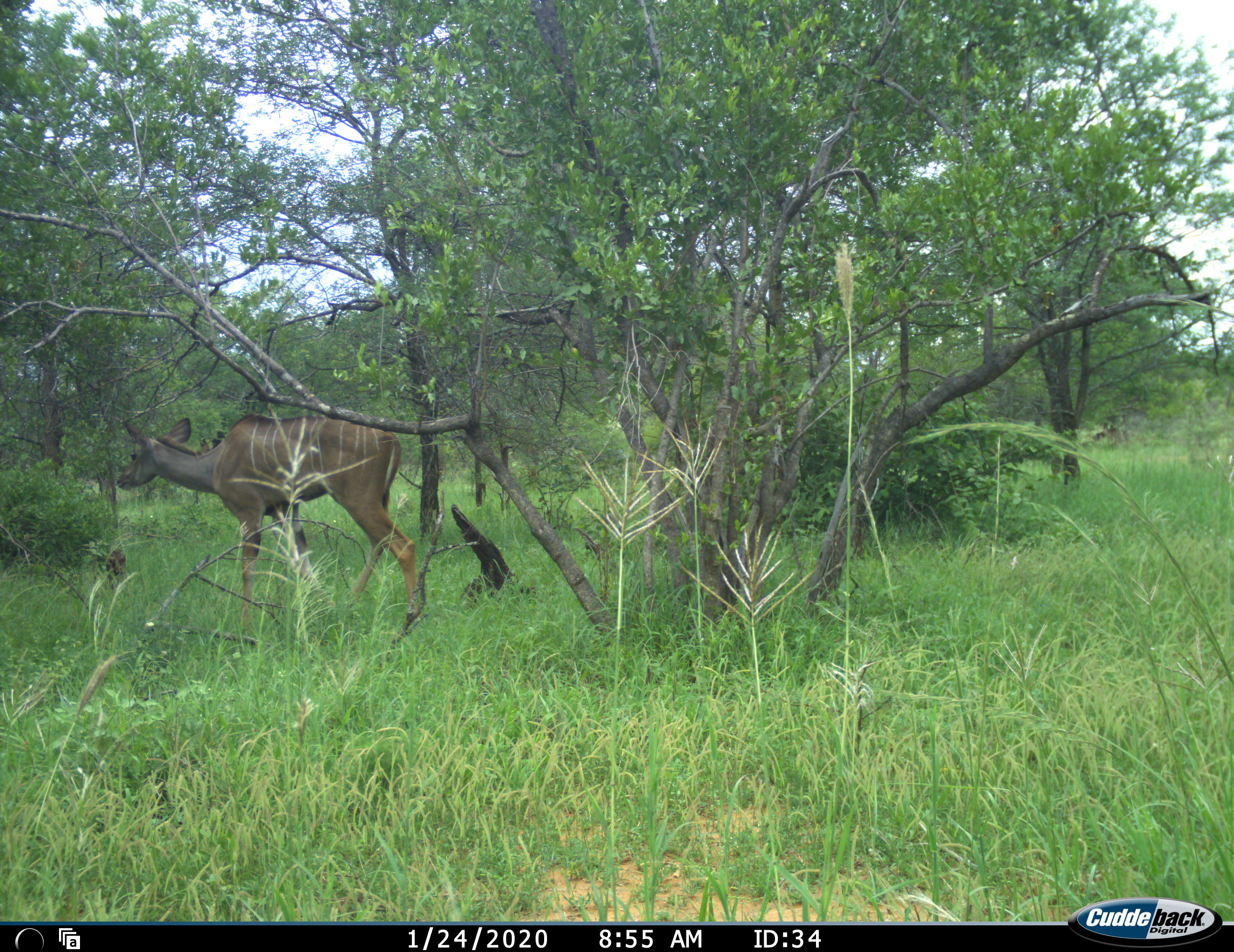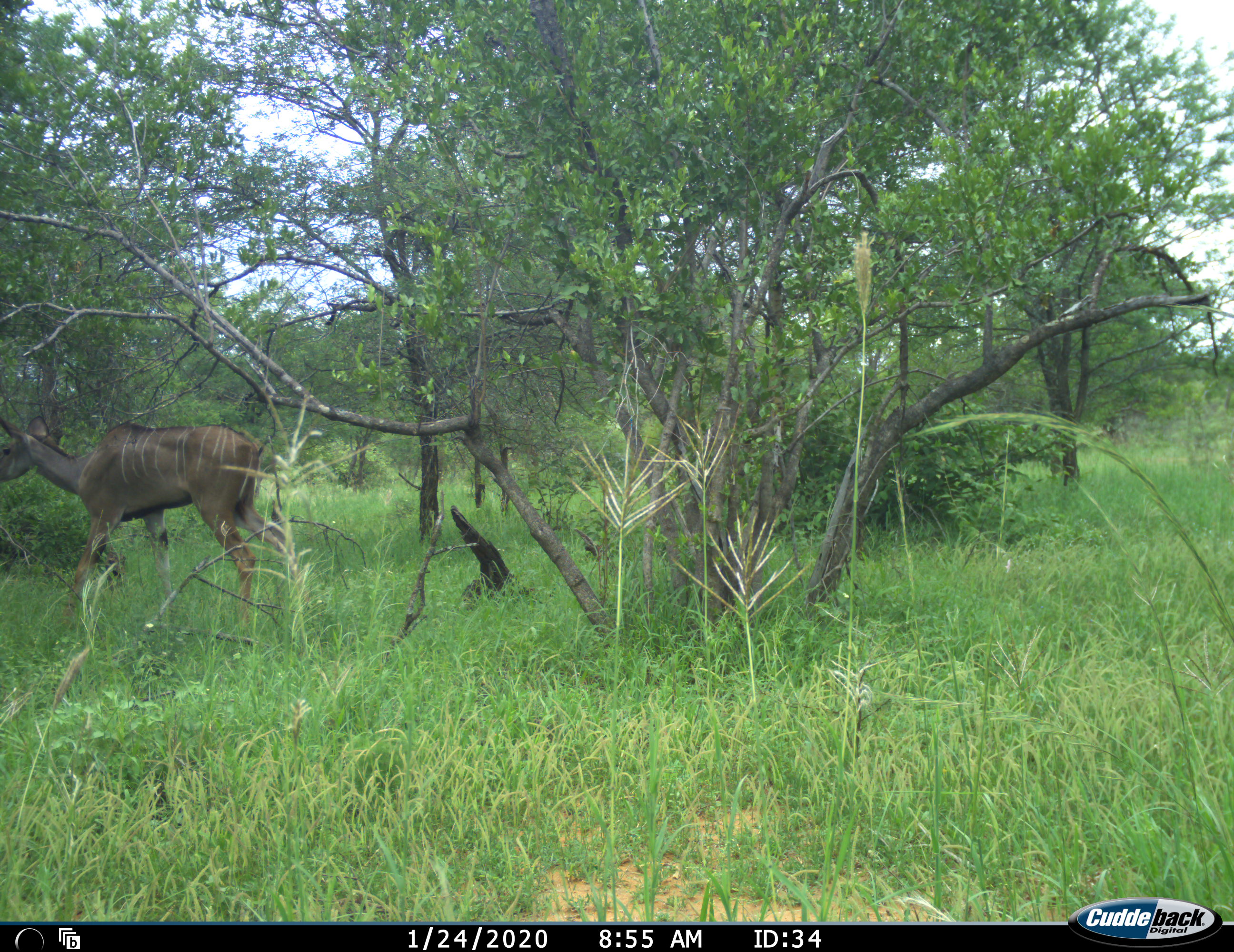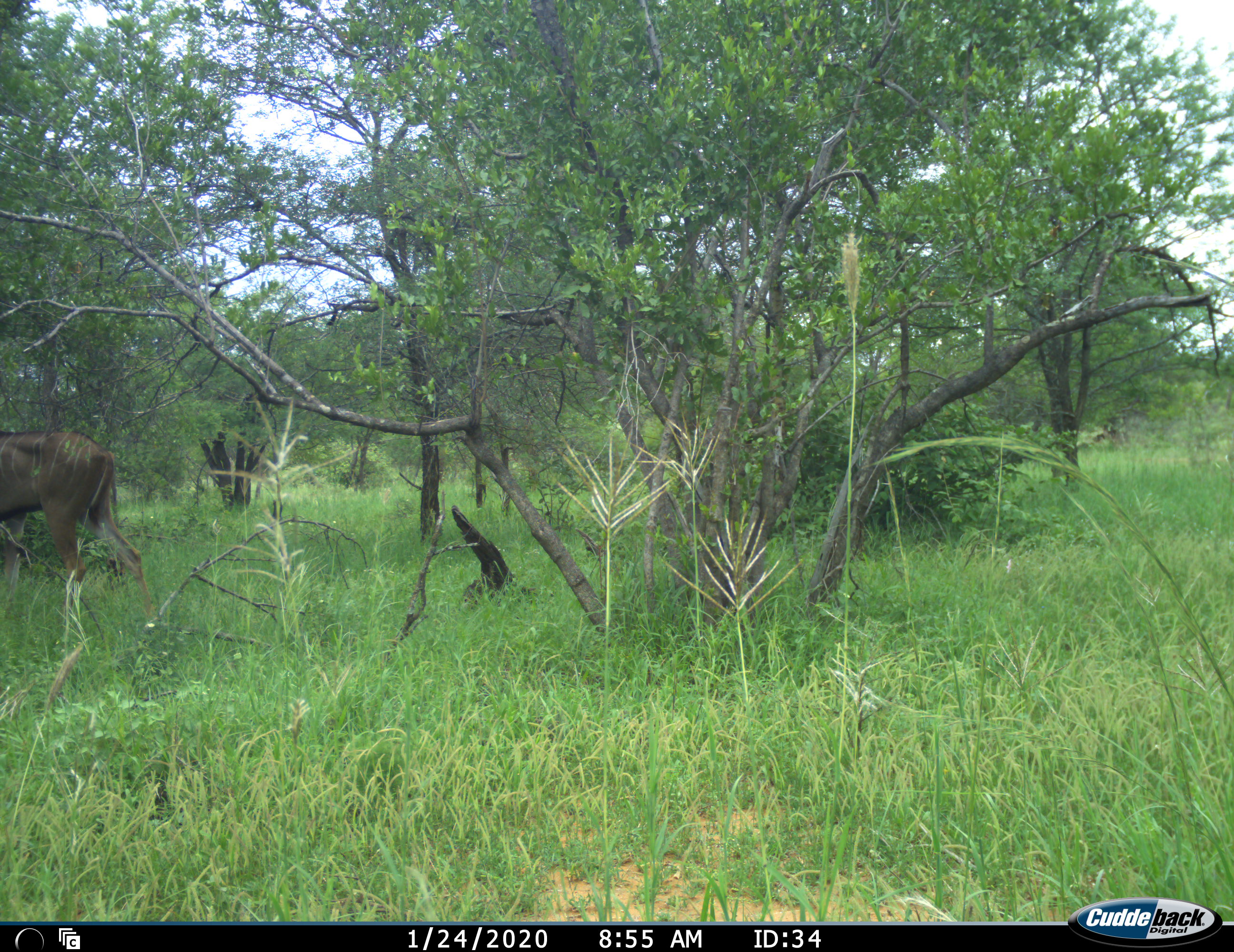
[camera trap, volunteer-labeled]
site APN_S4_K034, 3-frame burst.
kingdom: Animalia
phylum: Chordata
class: Mammalia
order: Artiodactyla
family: Bovidae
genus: Tragelaphus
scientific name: Tragelaphus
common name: kudu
Kudu (Tragelaphus), count 1. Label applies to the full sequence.